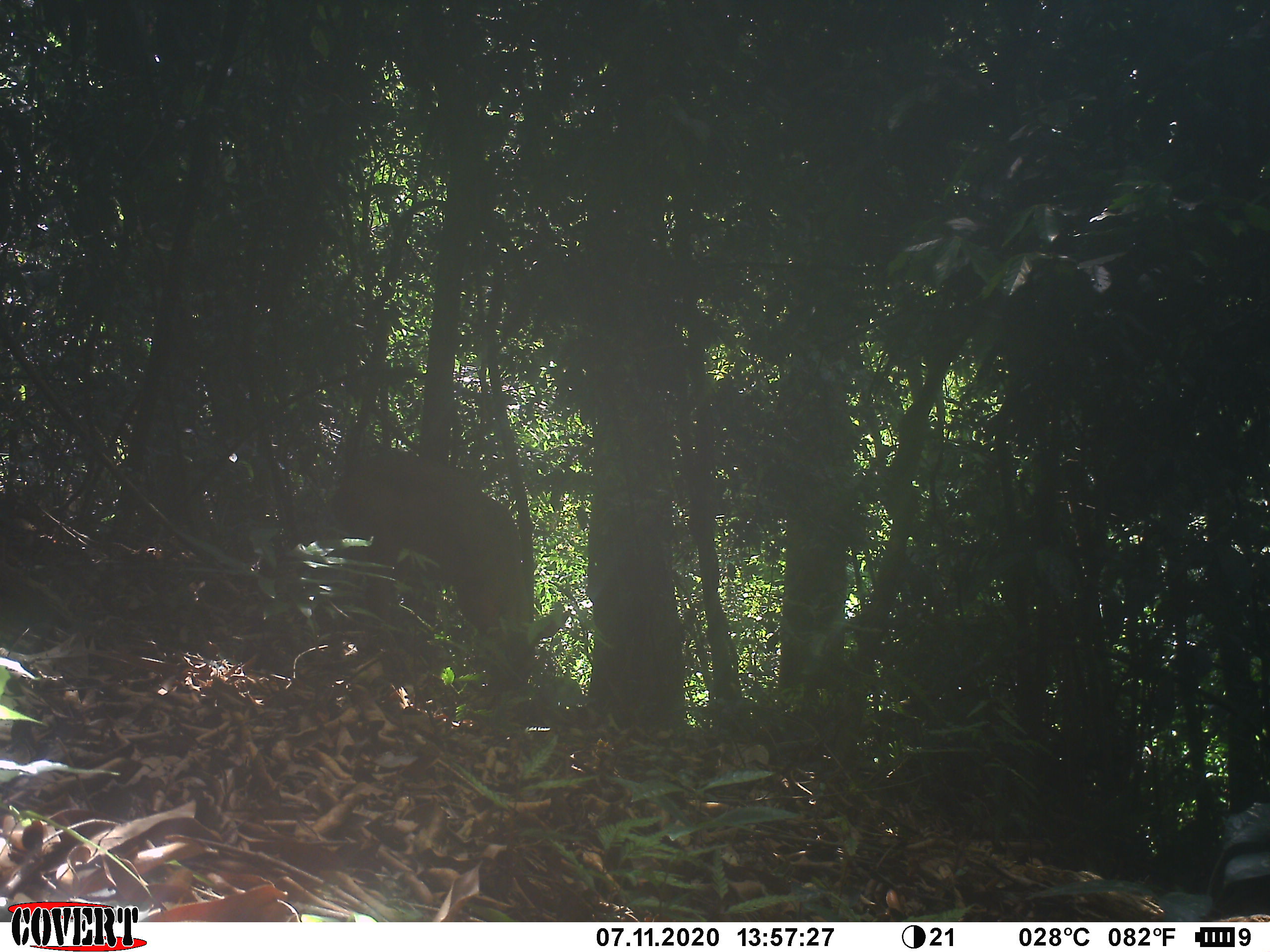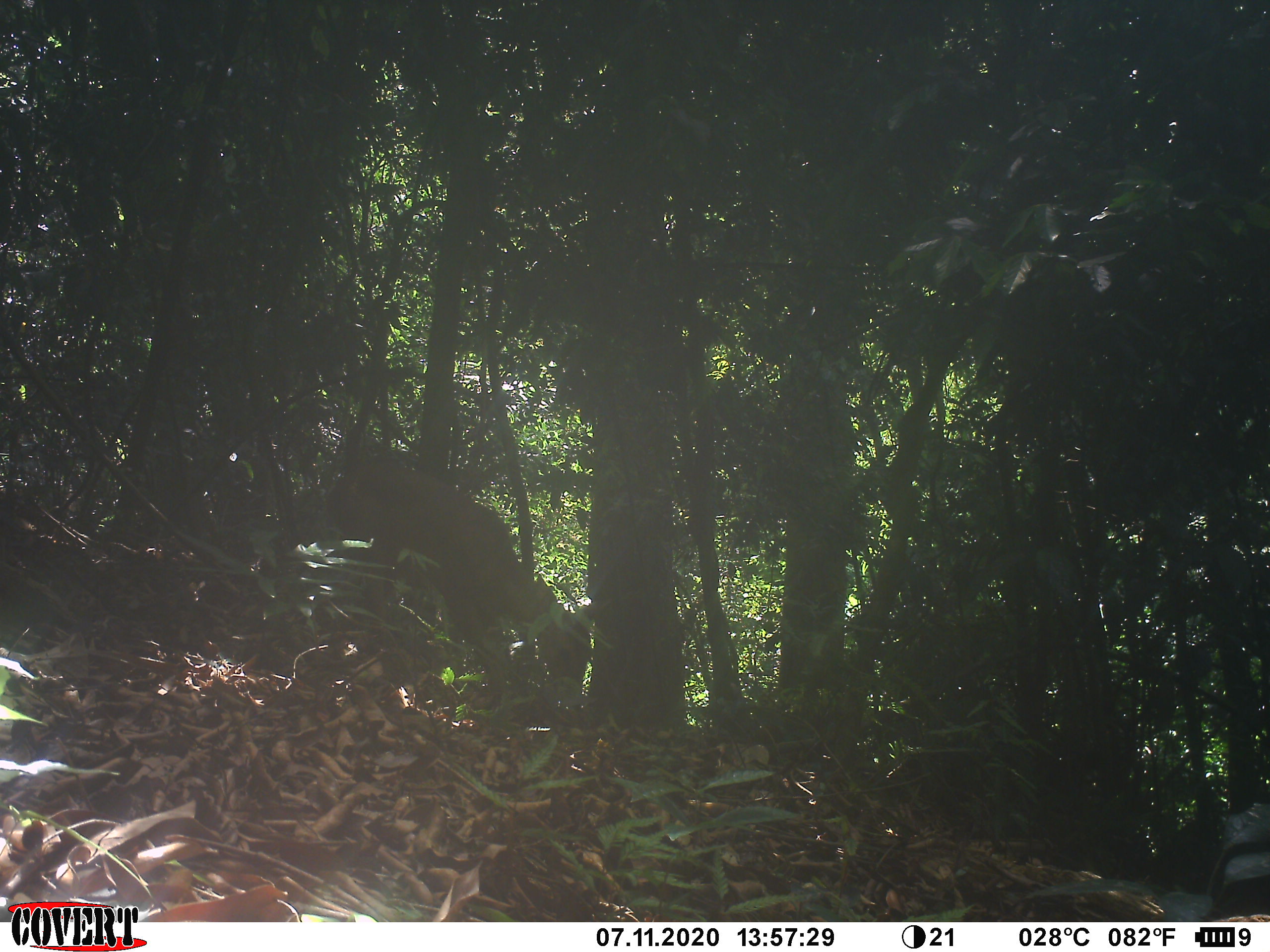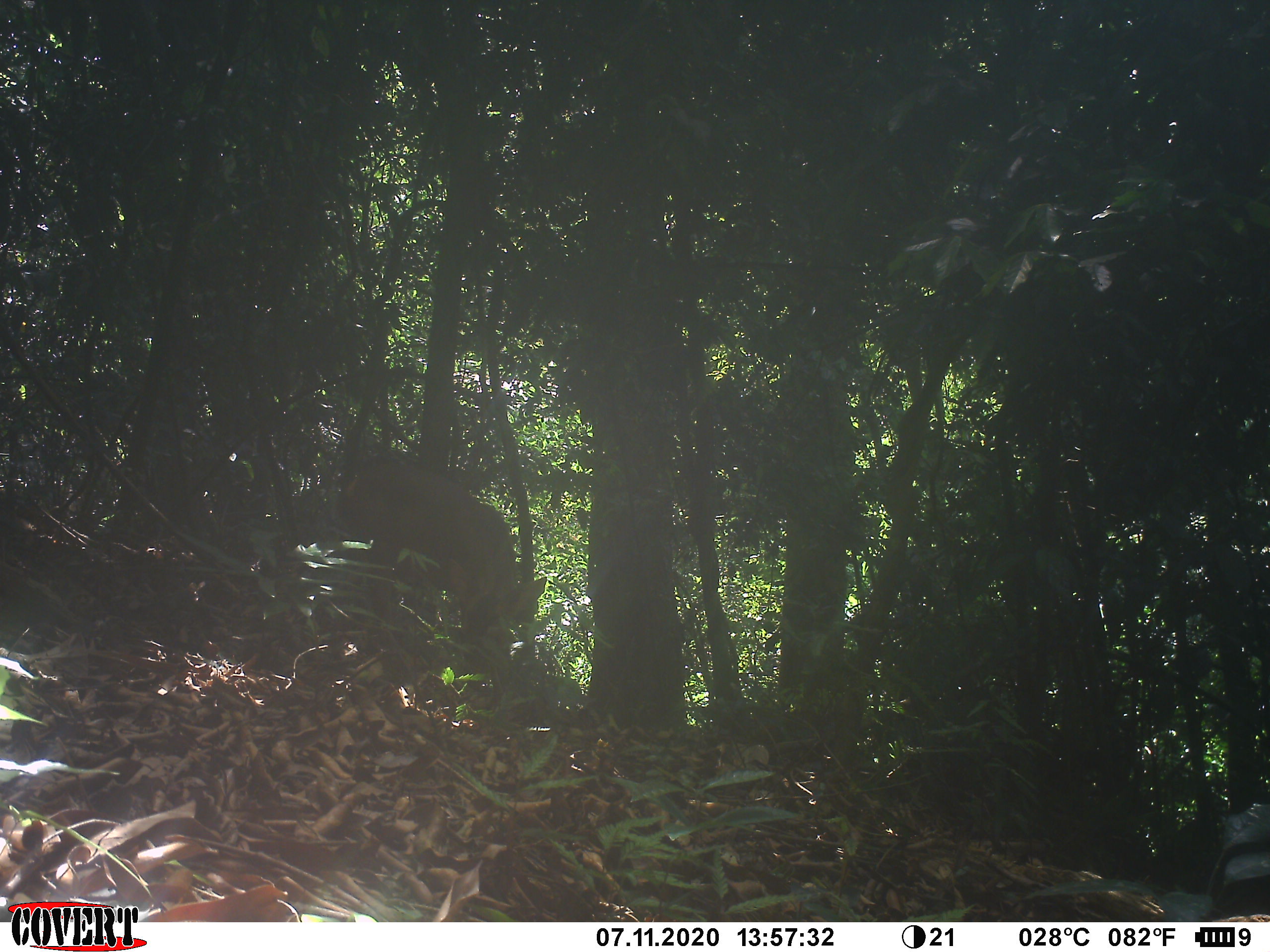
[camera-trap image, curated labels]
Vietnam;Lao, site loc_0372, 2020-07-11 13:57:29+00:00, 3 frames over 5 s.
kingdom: Animalia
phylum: Chordata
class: Mammalia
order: Artiodactyla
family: Cervidae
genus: Muntiacus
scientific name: Muntiacus vuquangensis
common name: large-antlered muntjac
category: large antlered muntjac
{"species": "large antlered muntjac (large-antlered muntjac) (Muntiacus vuquangensis)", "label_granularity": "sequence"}